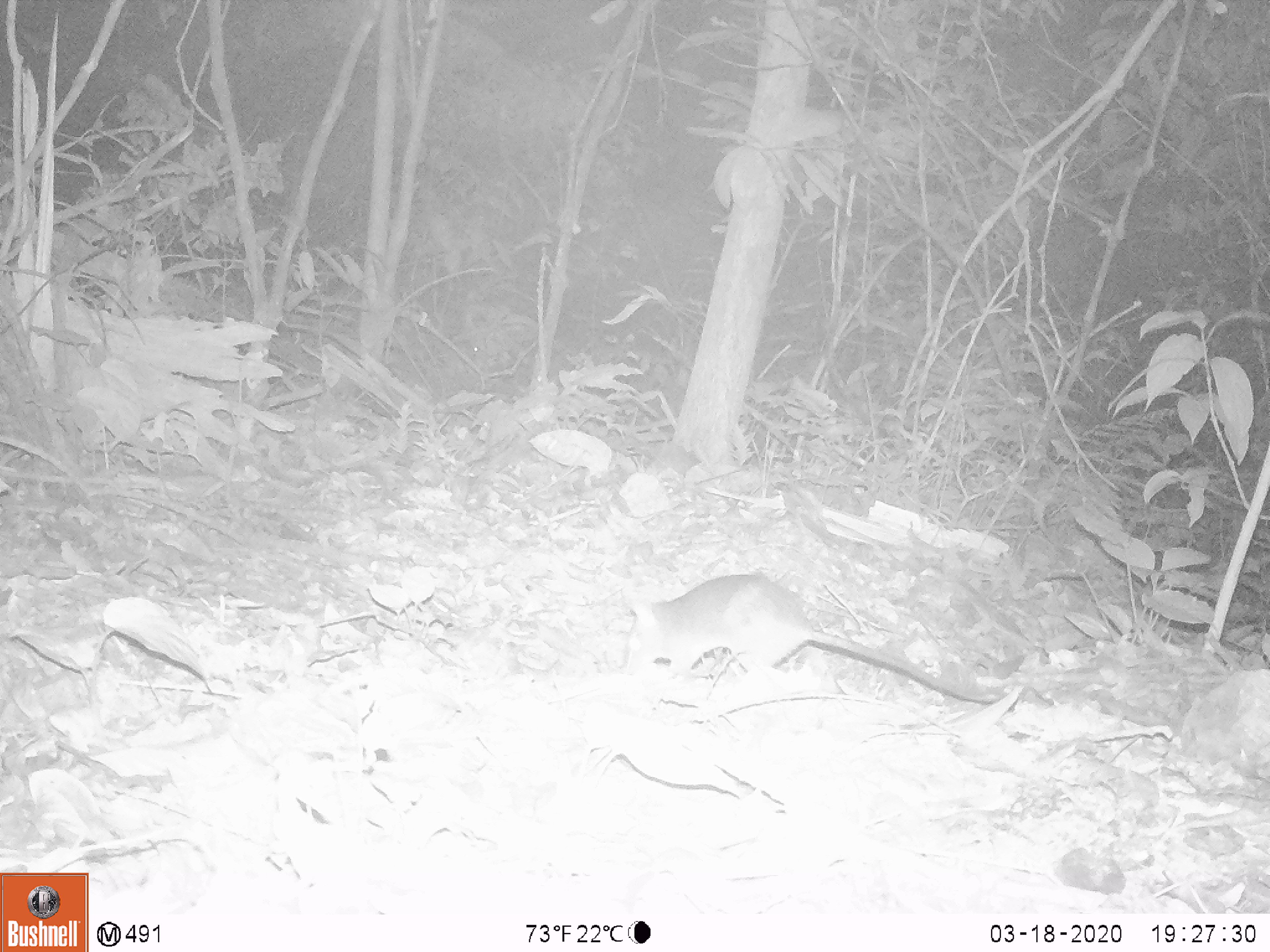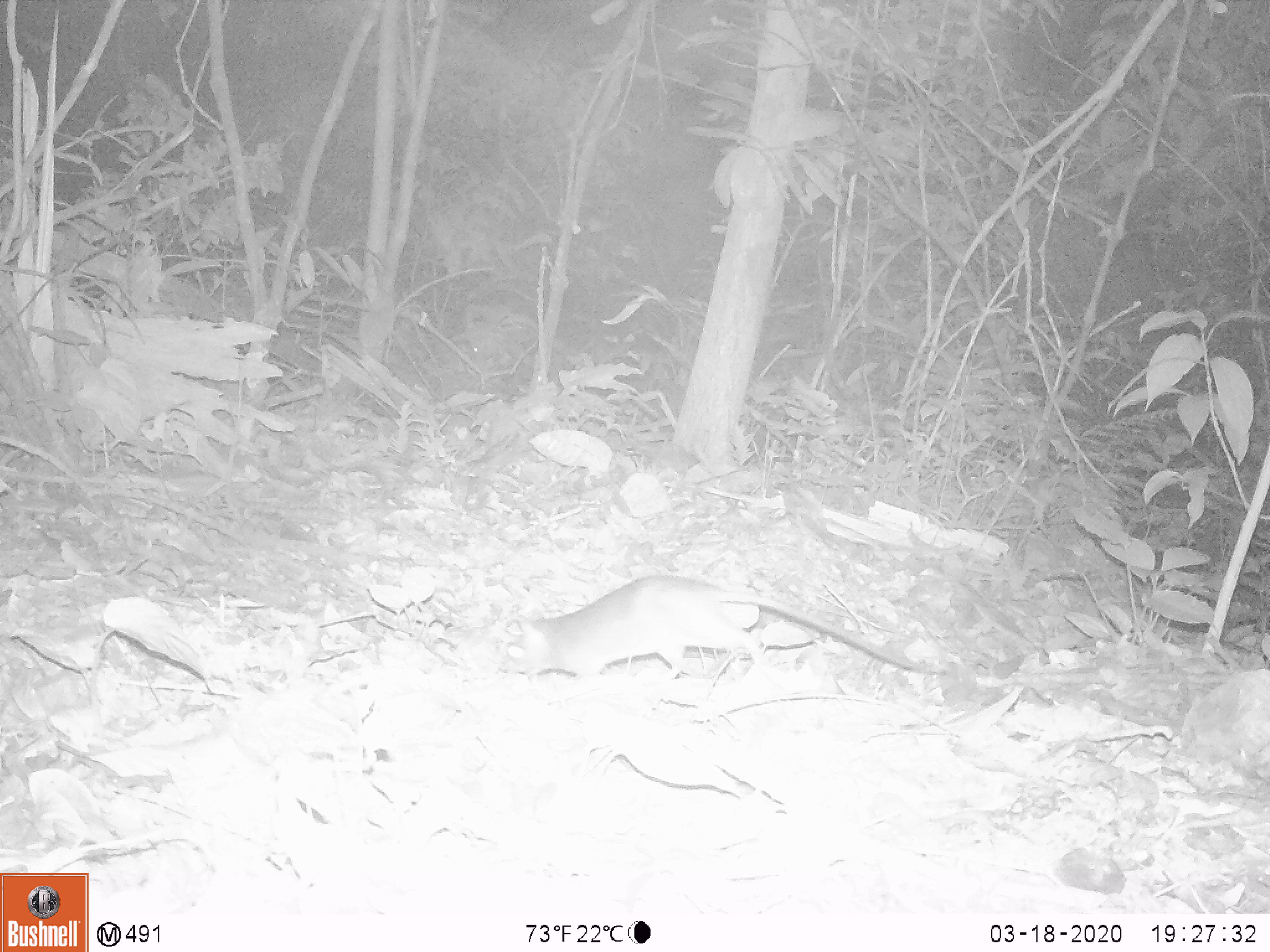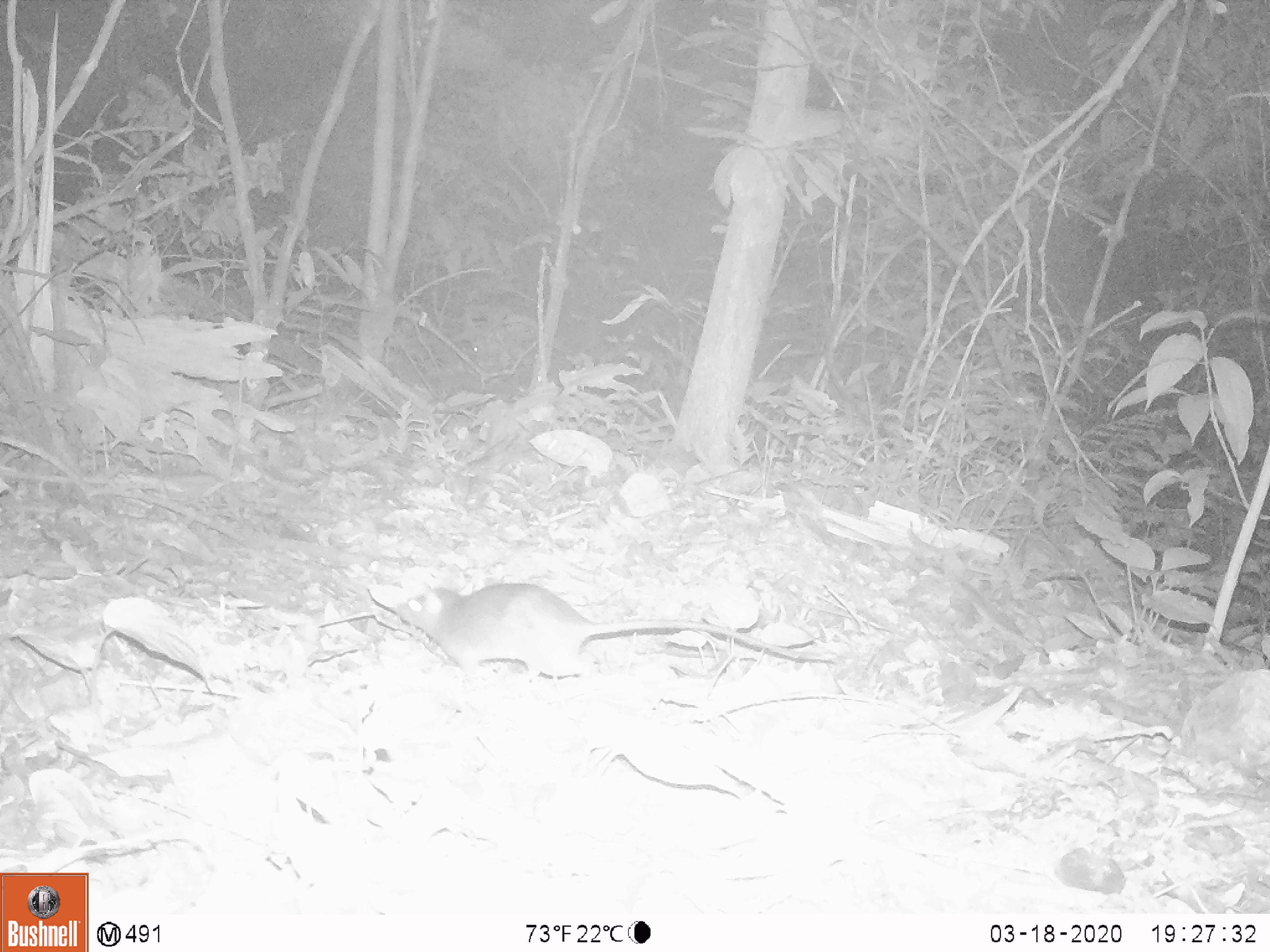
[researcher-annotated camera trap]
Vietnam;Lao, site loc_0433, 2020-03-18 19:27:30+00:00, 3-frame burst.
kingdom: Animalia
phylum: Chordata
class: Mammalia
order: Rodentia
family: Muridae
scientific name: Muridae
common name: old-world mice and rats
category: unidentified murid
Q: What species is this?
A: Unidentified murid (old-world mice and rats) (Muridae).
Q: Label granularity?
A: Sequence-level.